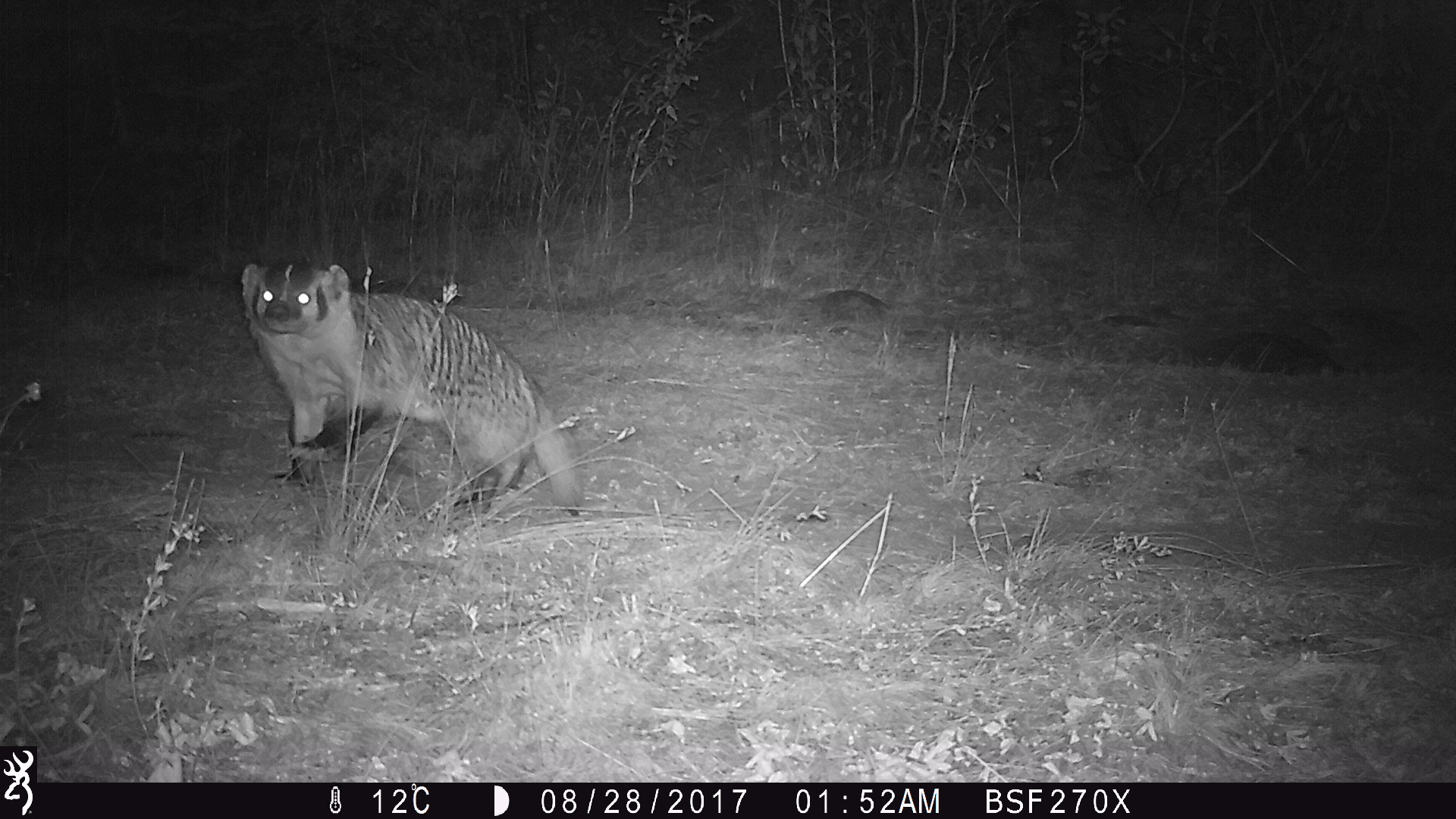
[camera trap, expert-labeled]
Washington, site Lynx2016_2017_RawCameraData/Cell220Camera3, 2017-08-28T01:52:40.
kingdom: Animalia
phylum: Chordata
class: Mammalia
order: Carnivora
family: Mustelidae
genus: Taxidea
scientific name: Taxidea taxus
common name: american badger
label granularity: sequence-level